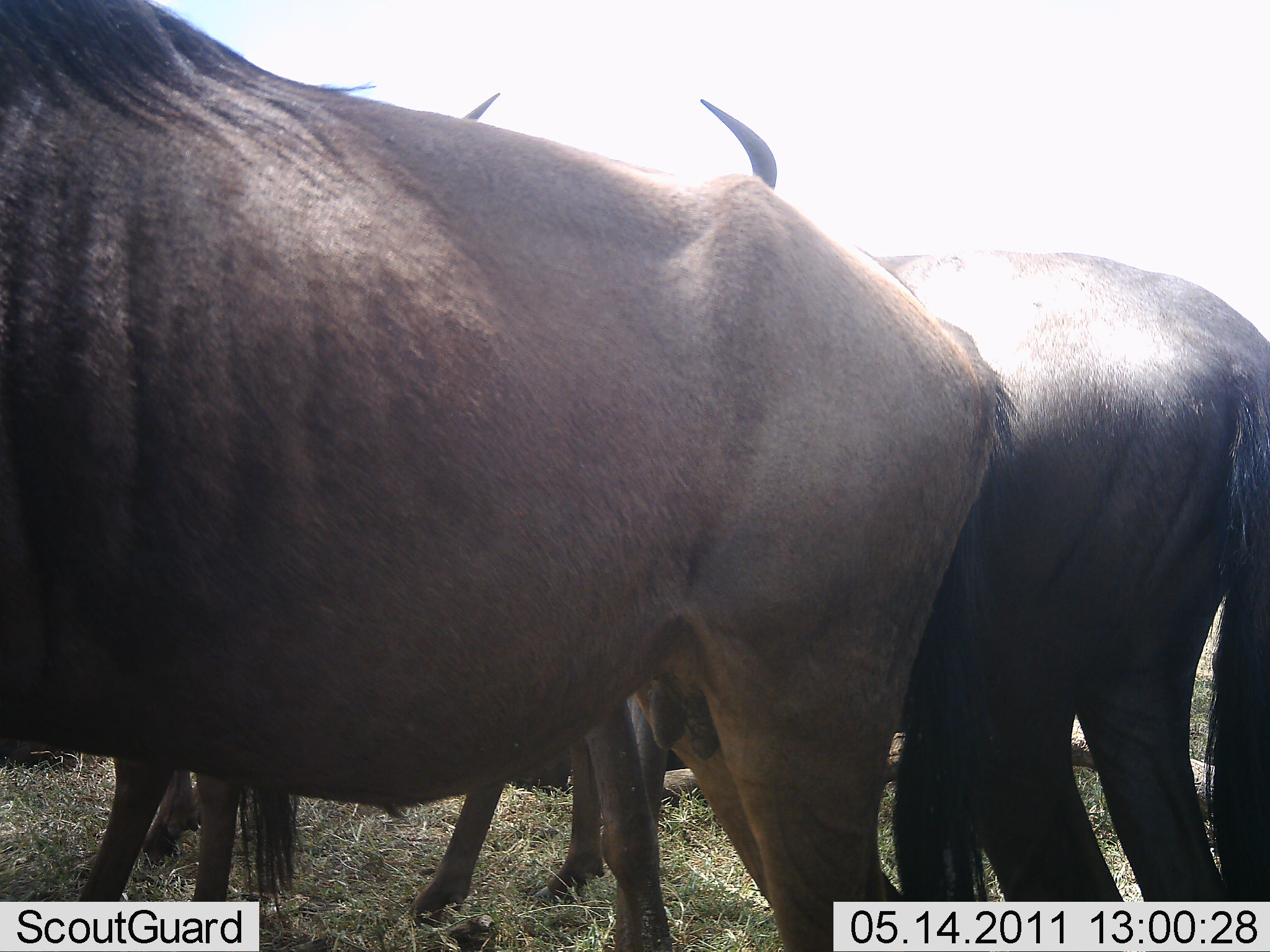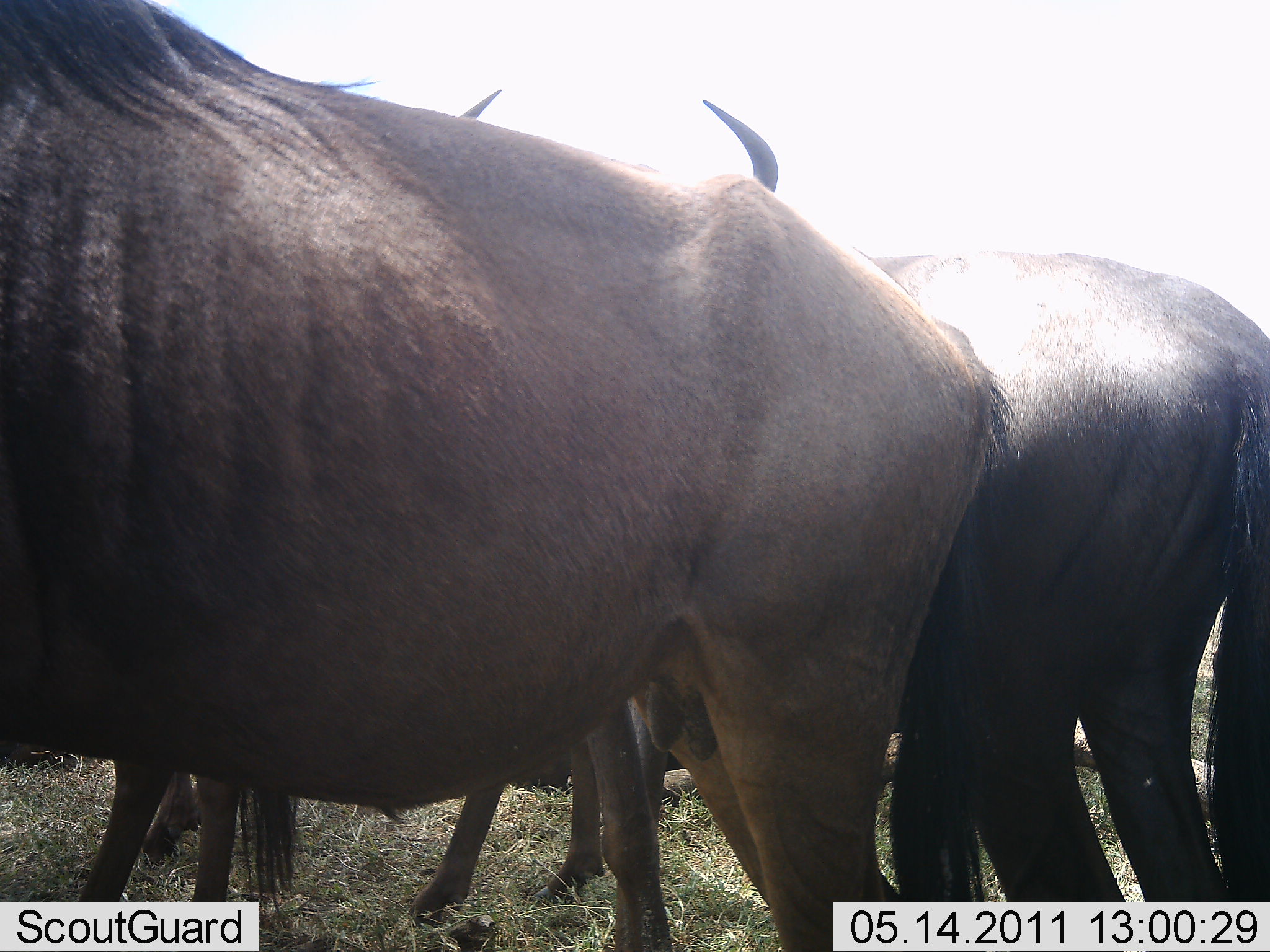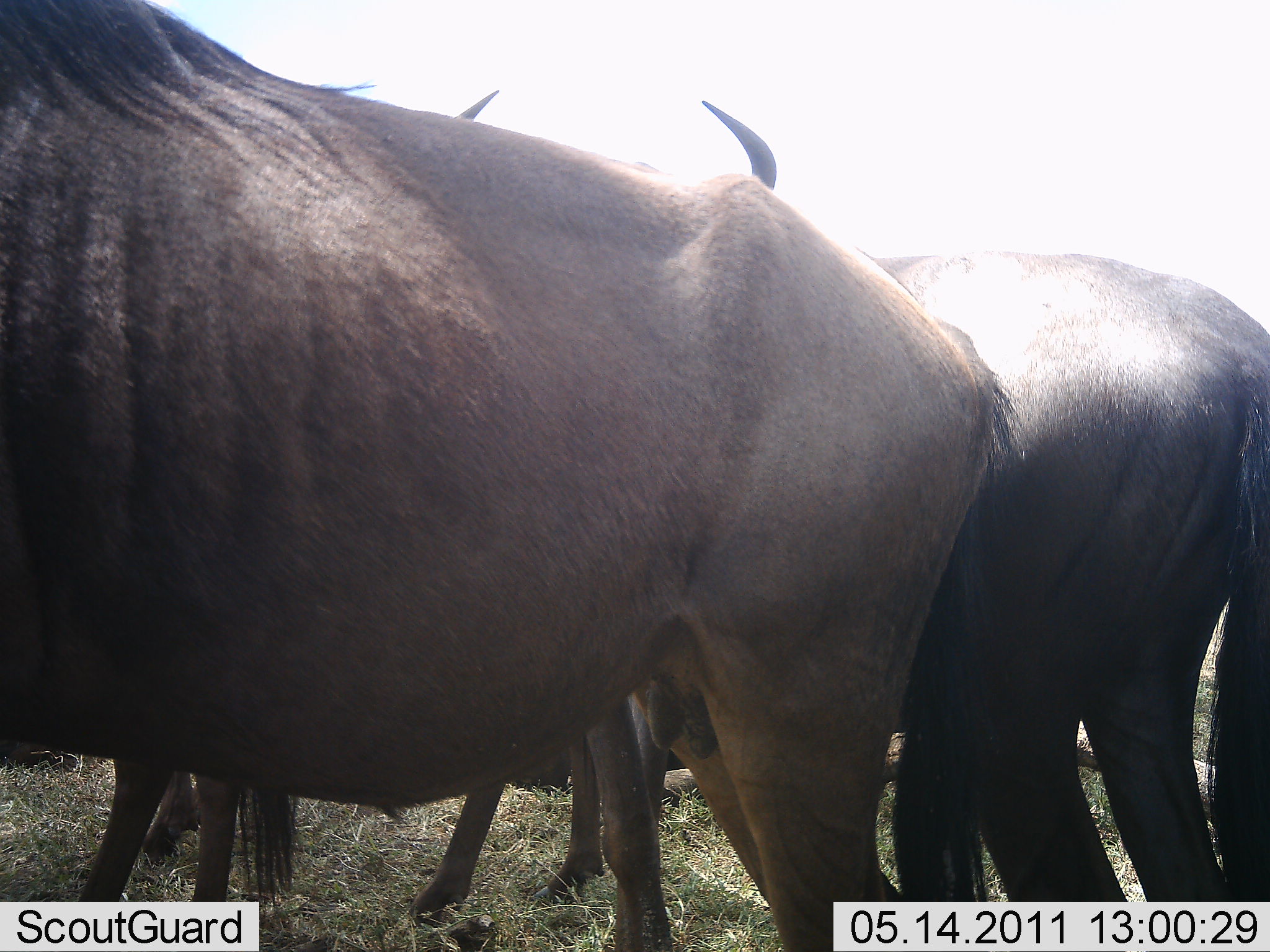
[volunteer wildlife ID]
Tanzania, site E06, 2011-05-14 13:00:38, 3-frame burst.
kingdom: Animalia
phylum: Chordata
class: Mammalia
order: Artiodactyla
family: Bovidae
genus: Connochaetes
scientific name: Connochaetes taurinus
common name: blue wildebeest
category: wildebeest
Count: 4.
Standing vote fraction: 91%.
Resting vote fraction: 0%.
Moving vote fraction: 0%.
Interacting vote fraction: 9%.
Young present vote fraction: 0%.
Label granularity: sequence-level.